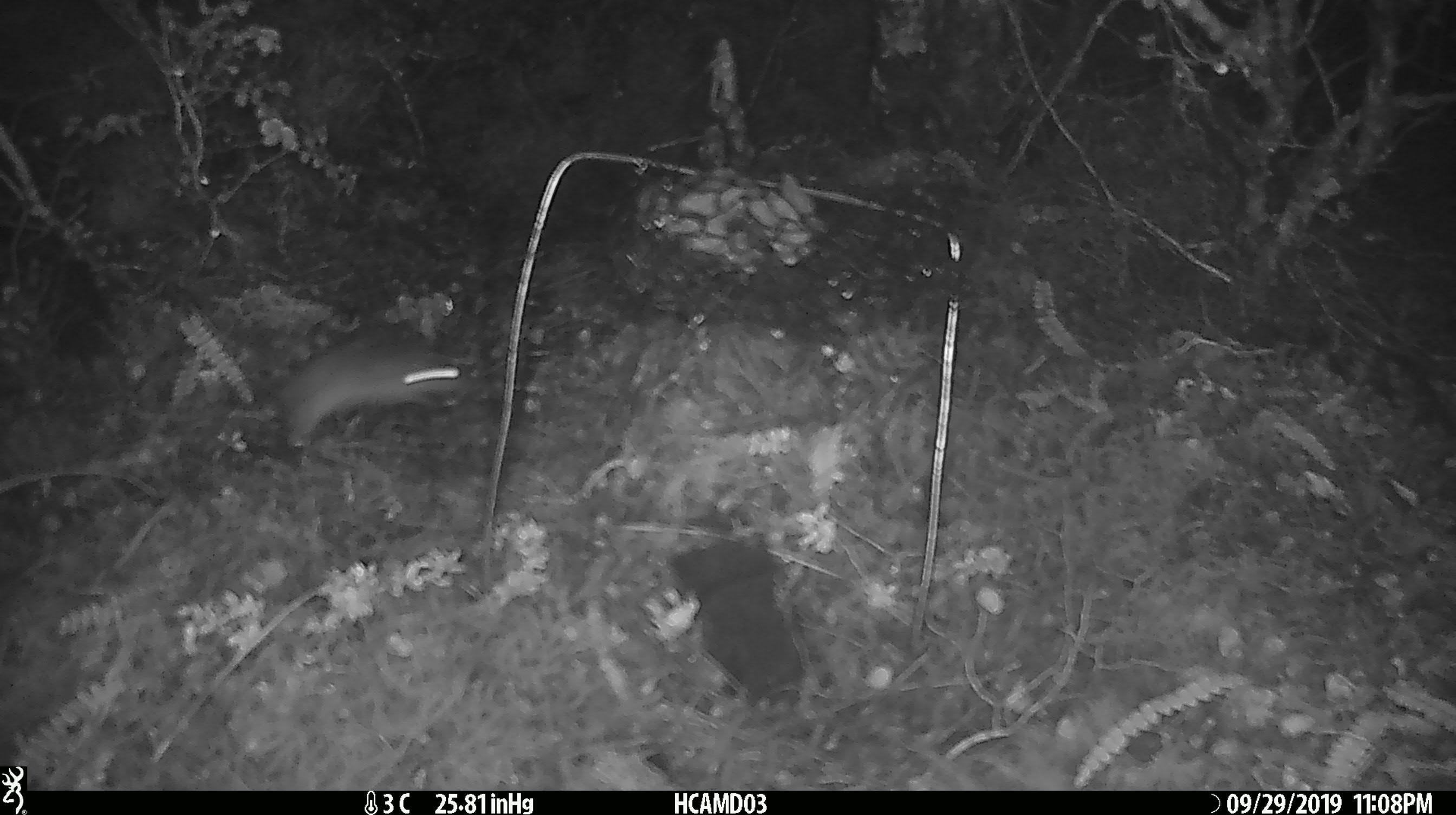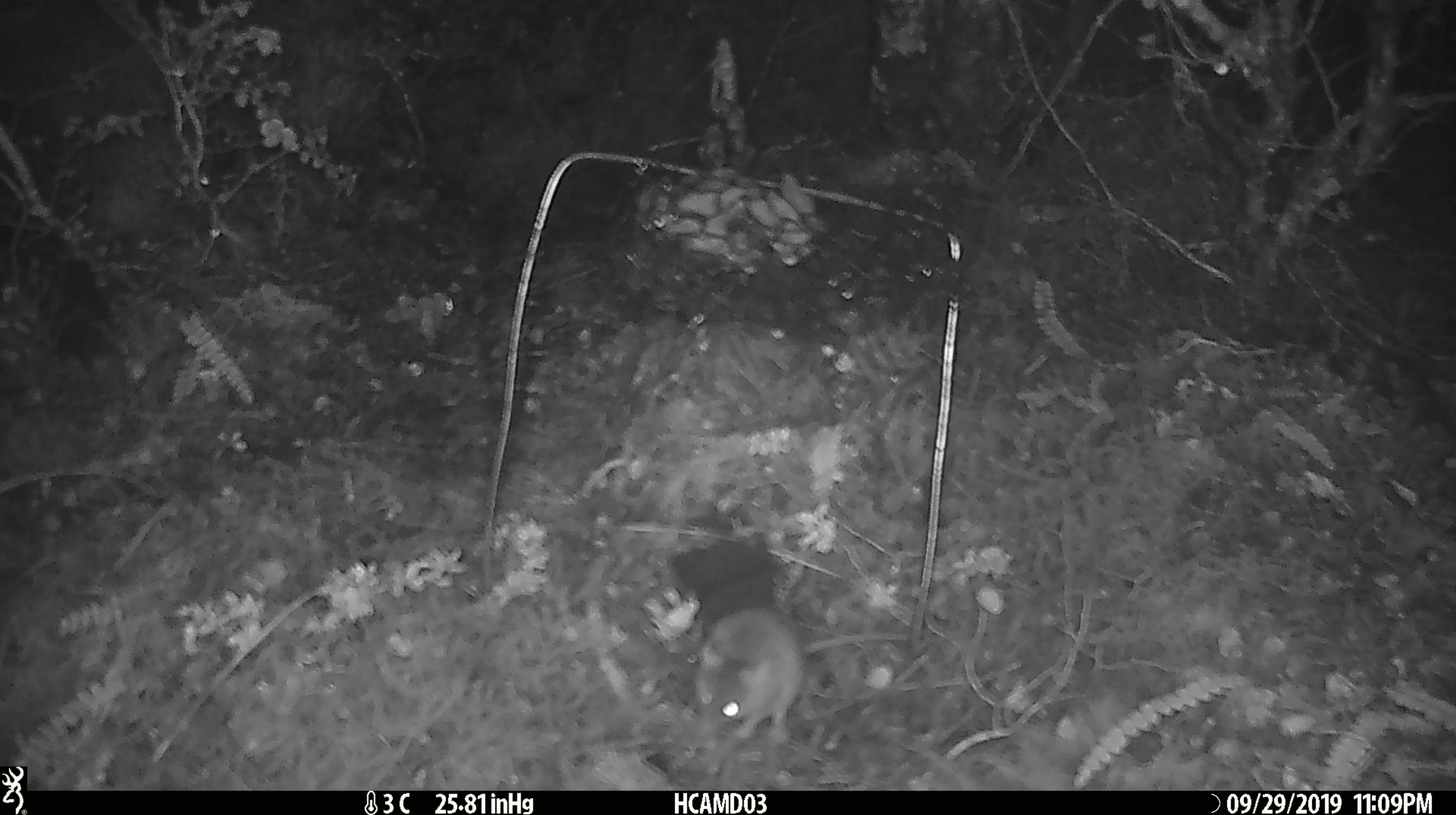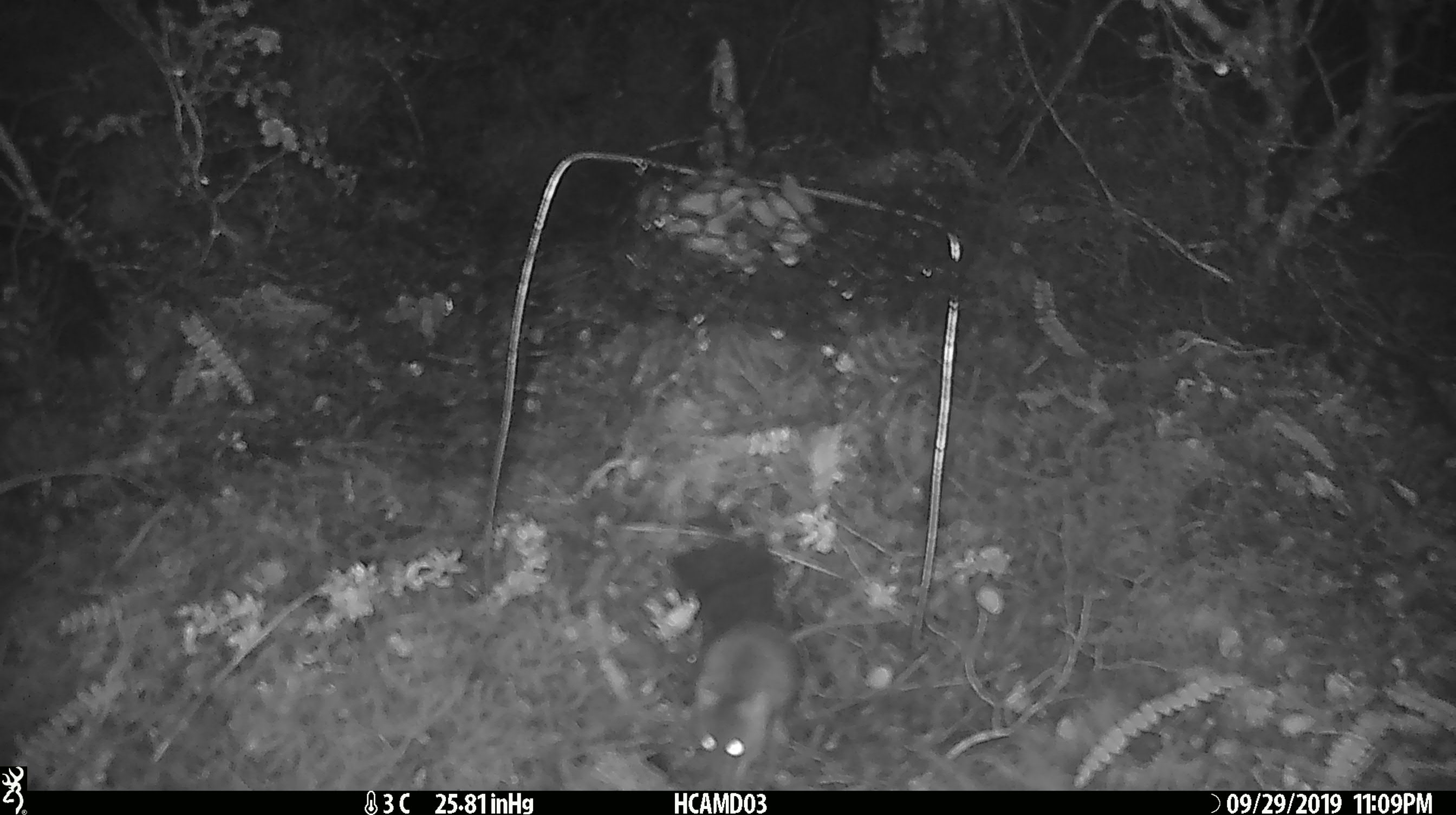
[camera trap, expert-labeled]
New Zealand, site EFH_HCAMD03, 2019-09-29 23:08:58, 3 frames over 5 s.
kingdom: Animalia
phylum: Chordata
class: Mammalia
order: Rodentia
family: Muridae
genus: Mus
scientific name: Mus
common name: mouse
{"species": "mouse (Mus)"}